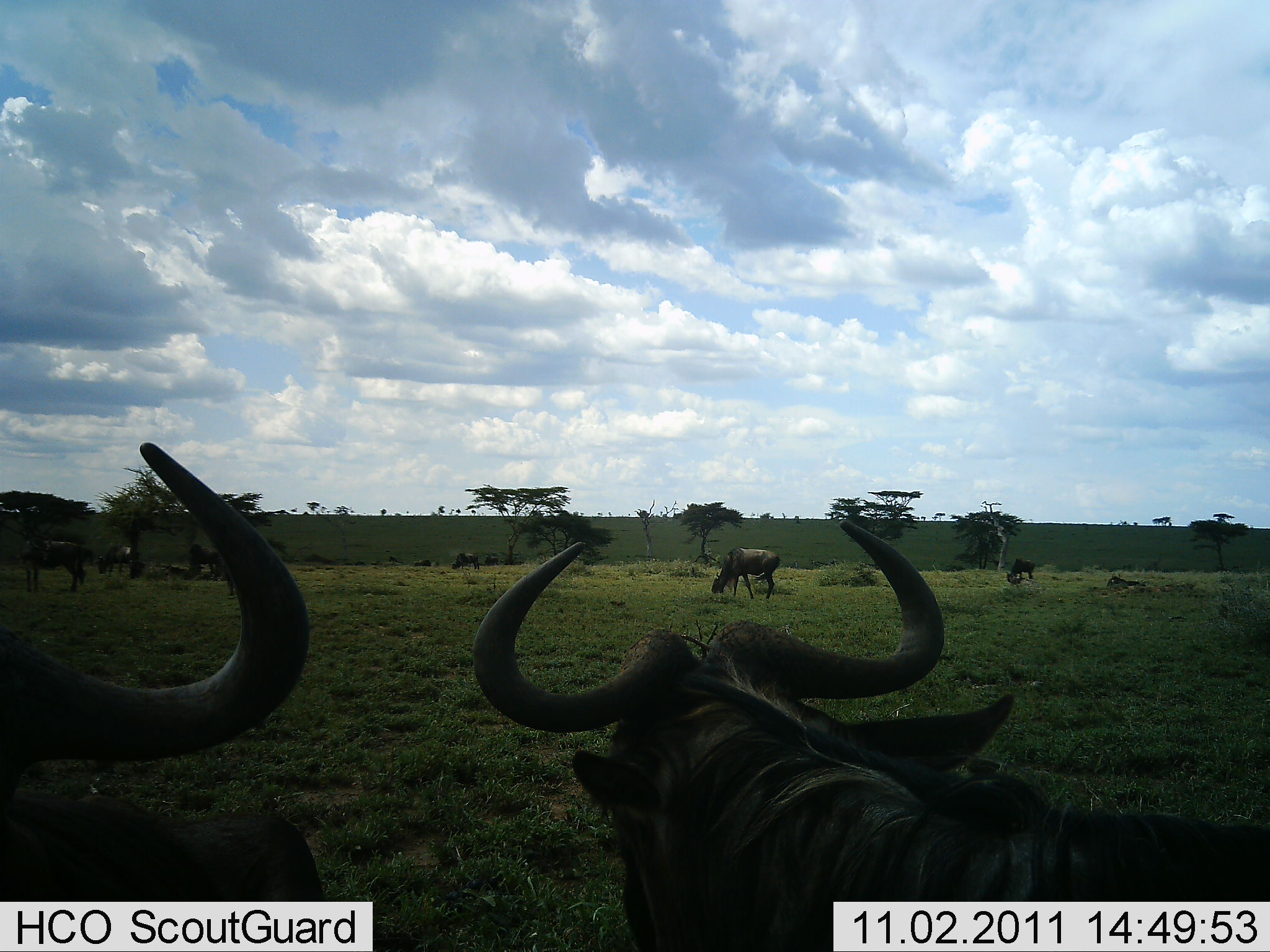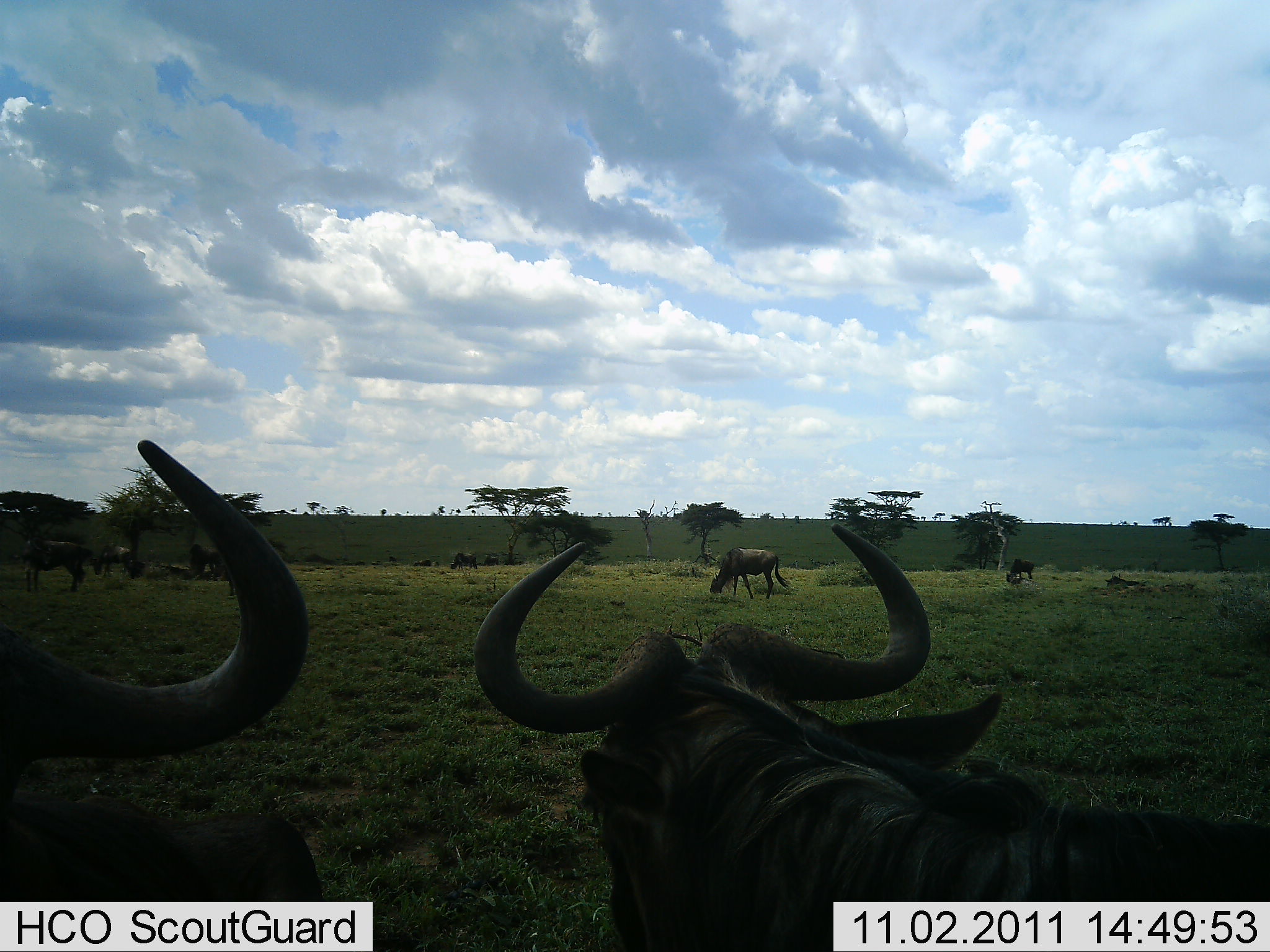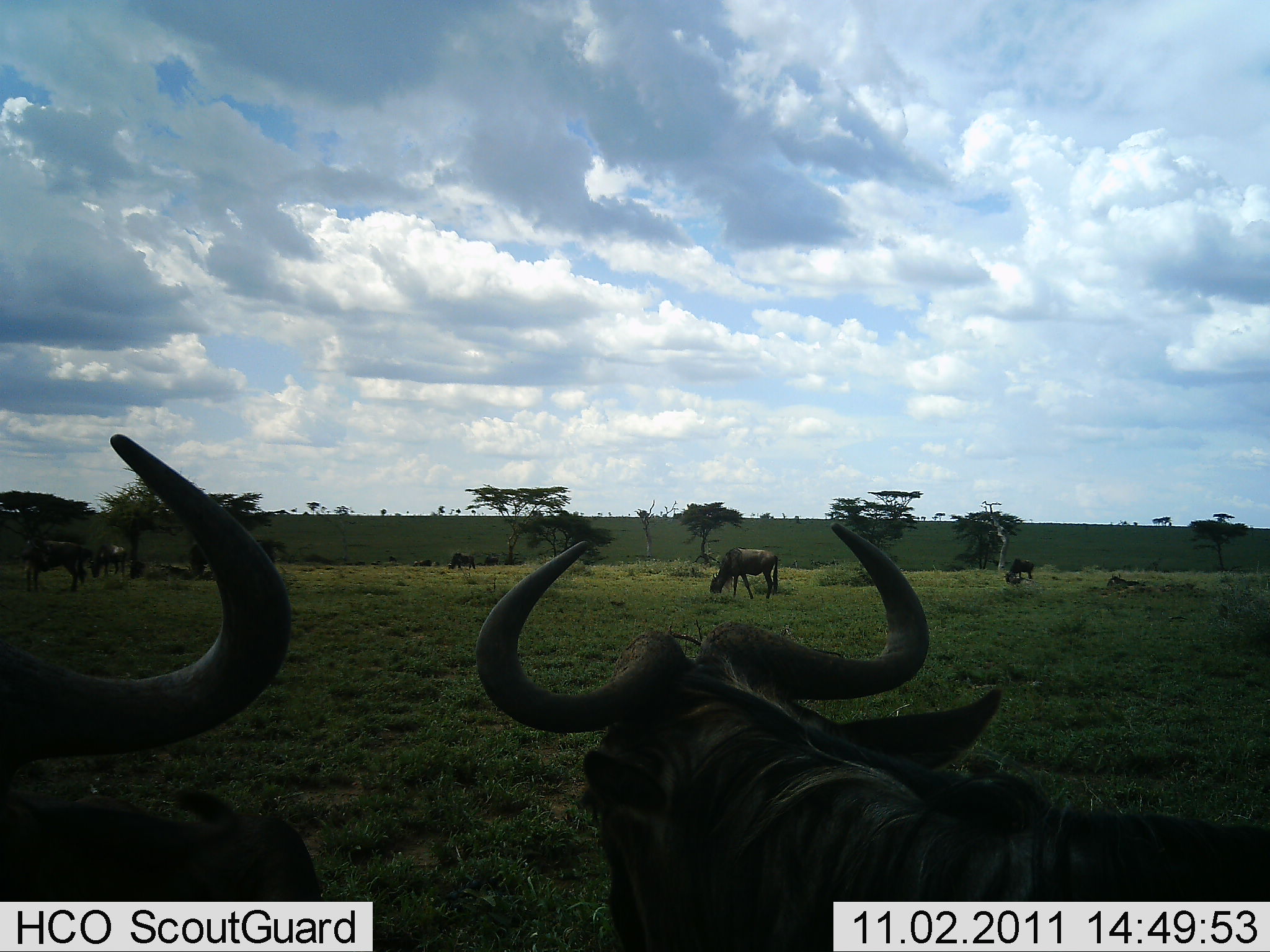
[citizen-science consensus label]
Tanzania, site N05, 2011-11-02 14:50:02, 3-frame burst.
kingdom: Animalia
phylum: Chordata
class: Mammalia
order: Artiodactyla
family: Bovidae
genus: Connochaetes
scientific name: Connochaetes taurinus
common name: blue wildebeest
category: wildebeest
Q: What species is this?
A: Wildebeest (blue wildebeest) (Connochaetes taurinus).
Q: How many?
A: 7.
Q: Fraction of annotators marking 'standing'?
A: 76%.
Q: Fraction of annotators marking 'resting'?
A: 24%.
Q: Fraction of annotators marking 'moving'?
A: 6%.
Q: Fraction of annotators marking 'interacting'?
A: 0%.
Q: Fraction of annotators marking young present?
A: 0%.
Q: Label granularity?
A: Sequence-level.